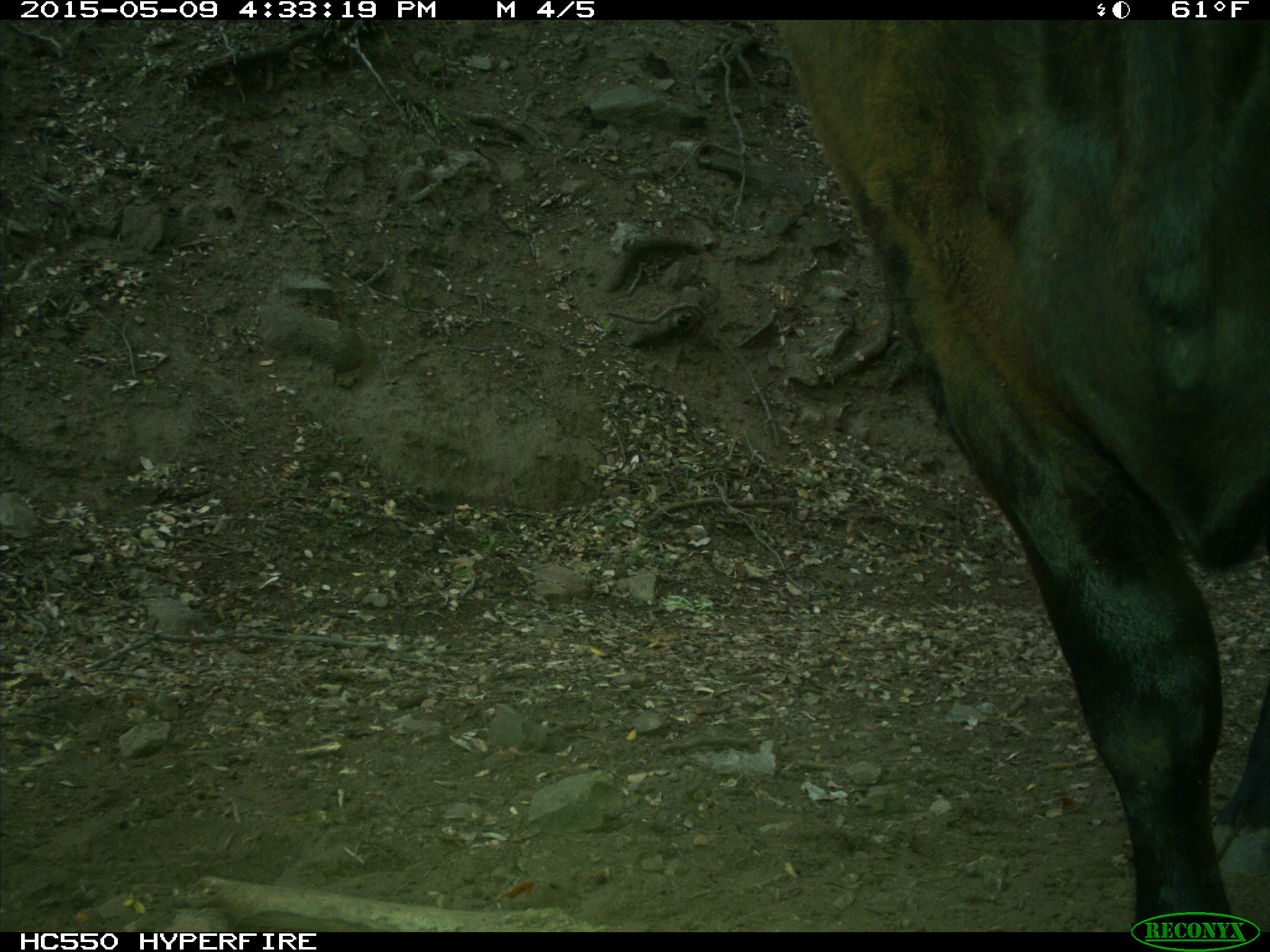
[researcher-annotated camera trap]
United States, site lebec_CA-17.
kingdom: Animalia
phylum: Chordata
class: Mammalia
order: Artiodactyla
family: Bovidae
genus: Bos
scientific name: Bos taurus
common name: domestic cow